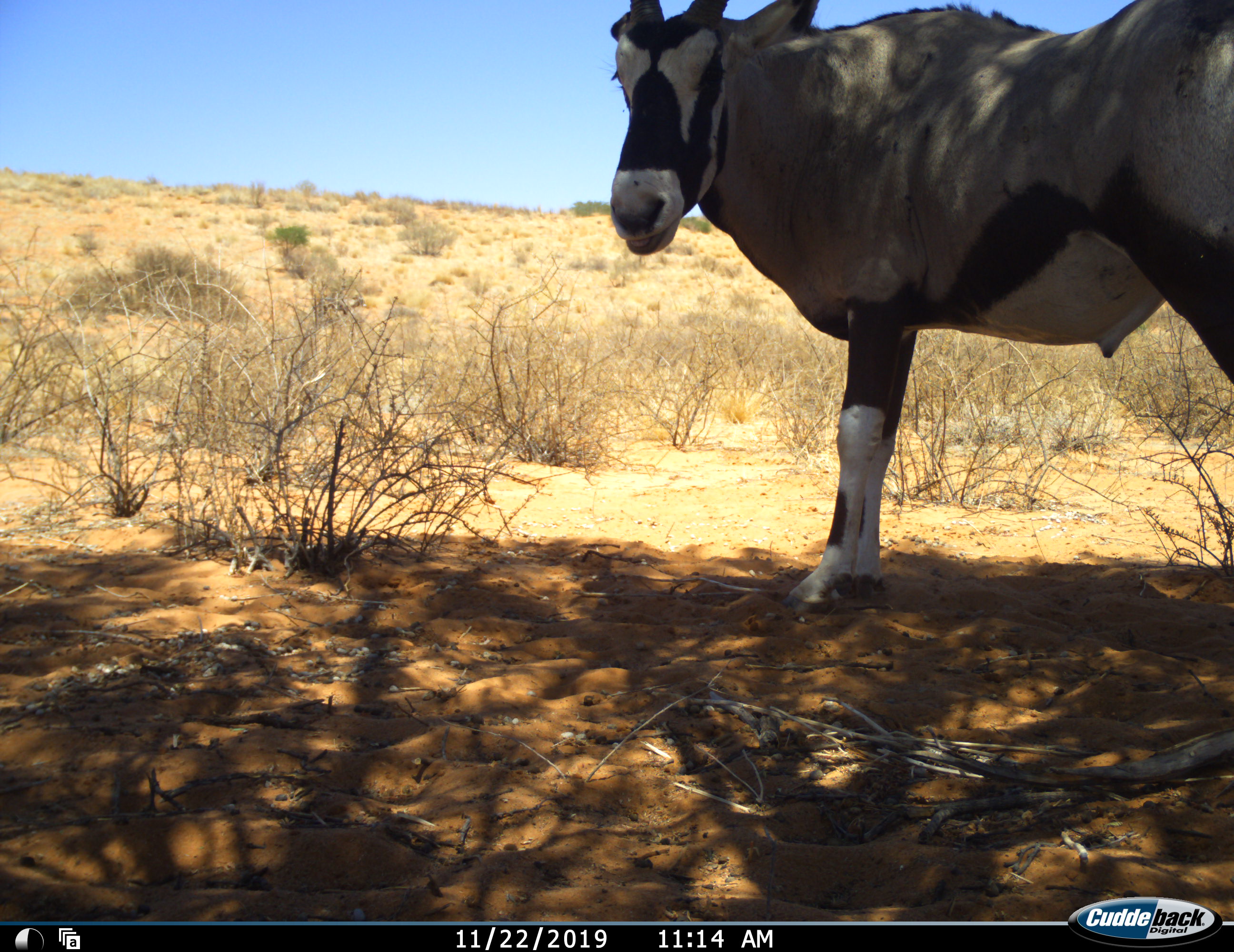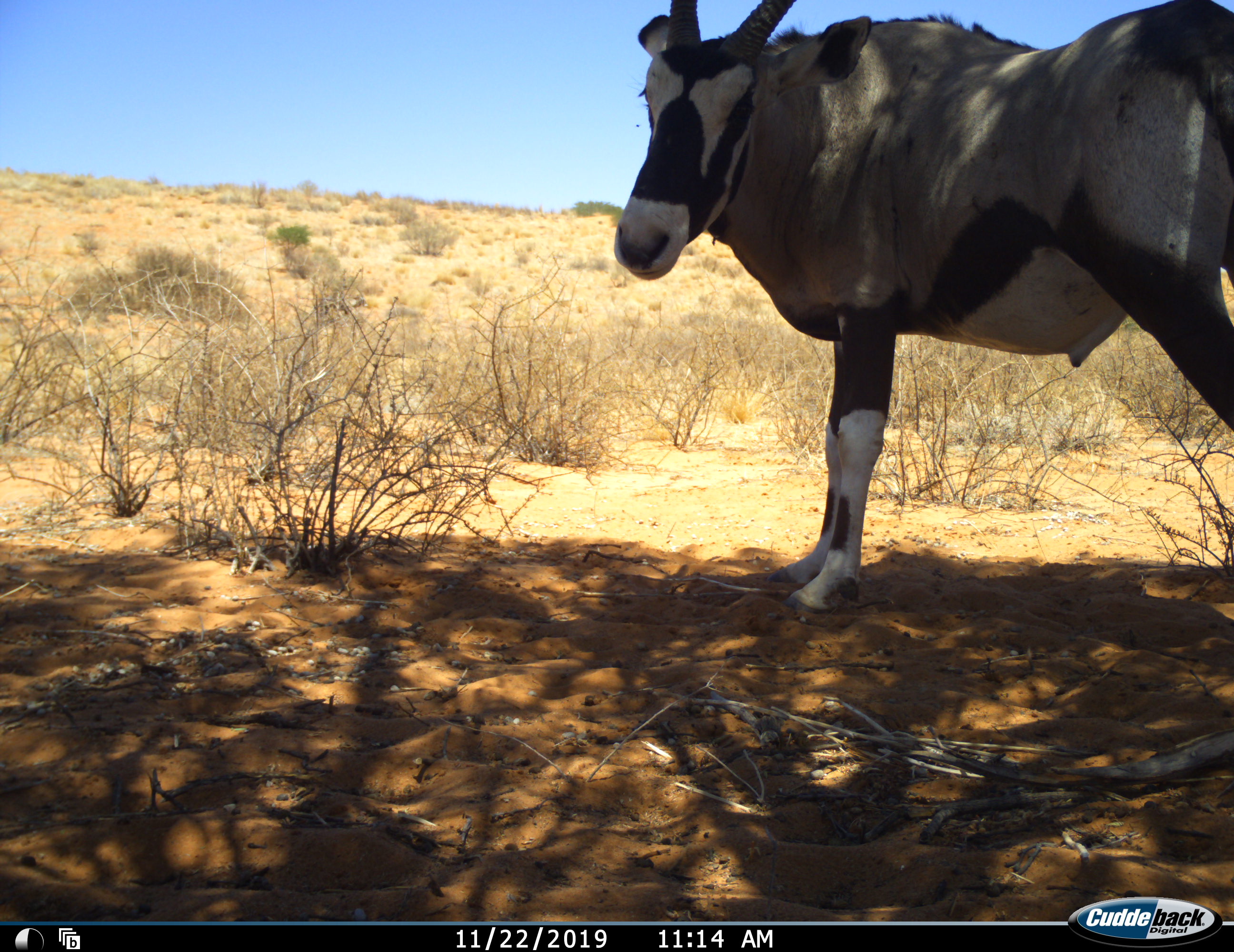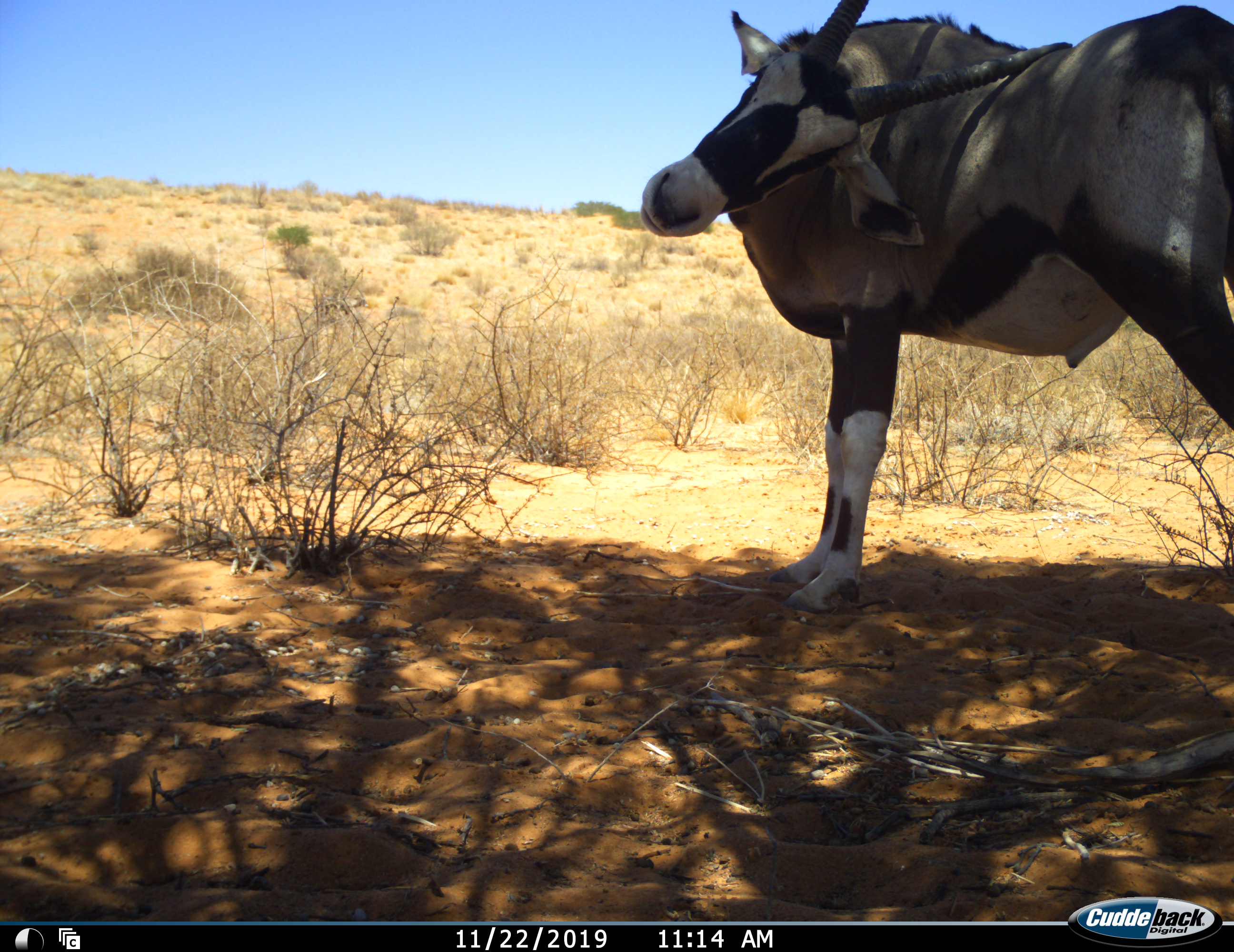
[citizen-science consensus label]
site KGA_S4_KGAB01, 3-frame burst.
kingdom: Animalia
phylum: Chordata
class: Mammalia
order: Artiodactyla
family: Bovidae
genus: Oryx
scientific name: Oryx gazella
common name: gemsbok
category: oryx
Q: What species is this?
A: Oryx (gemsbok) (Oryx gazella).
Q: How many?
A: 1.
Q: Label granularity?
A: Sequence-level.